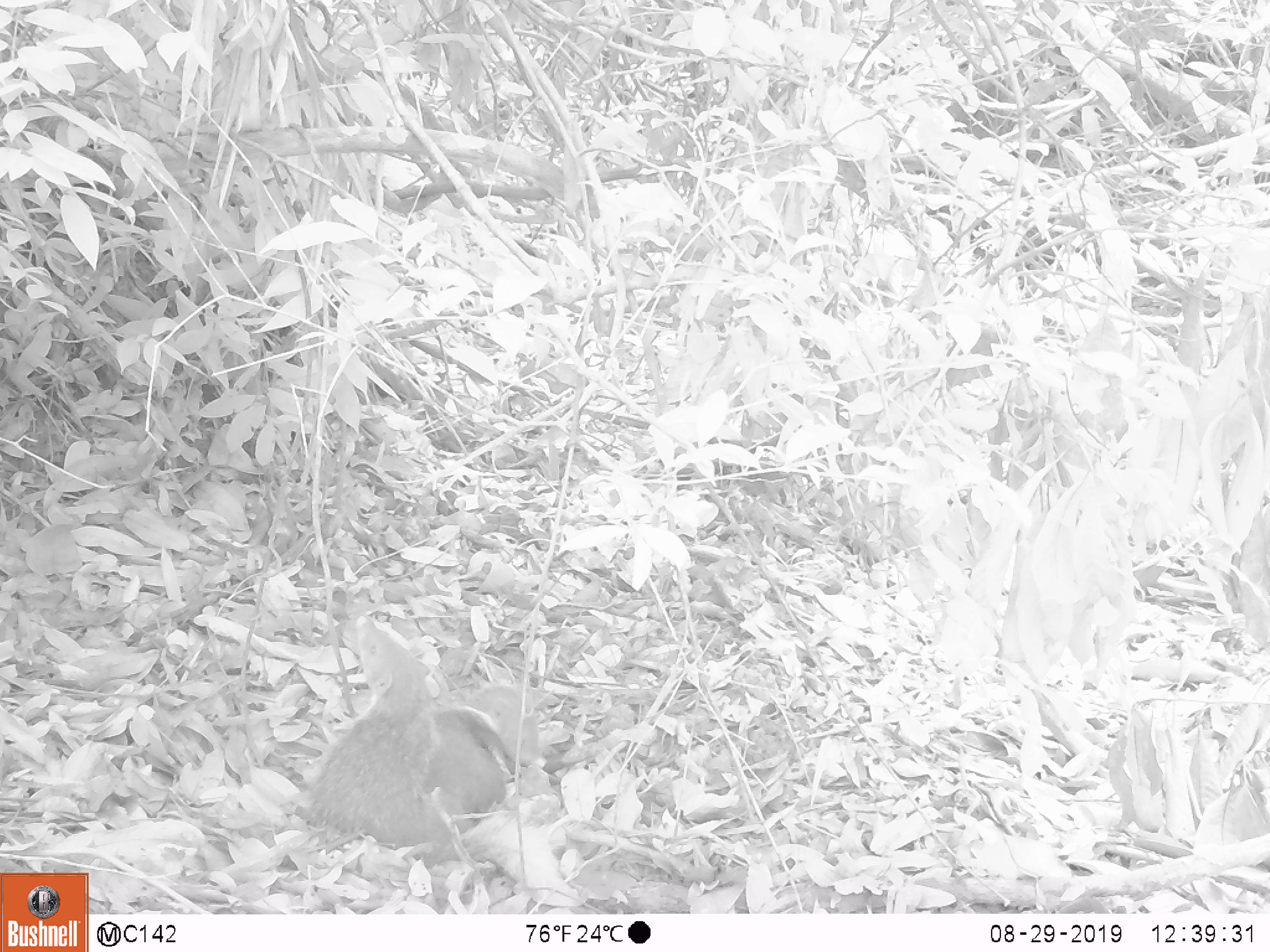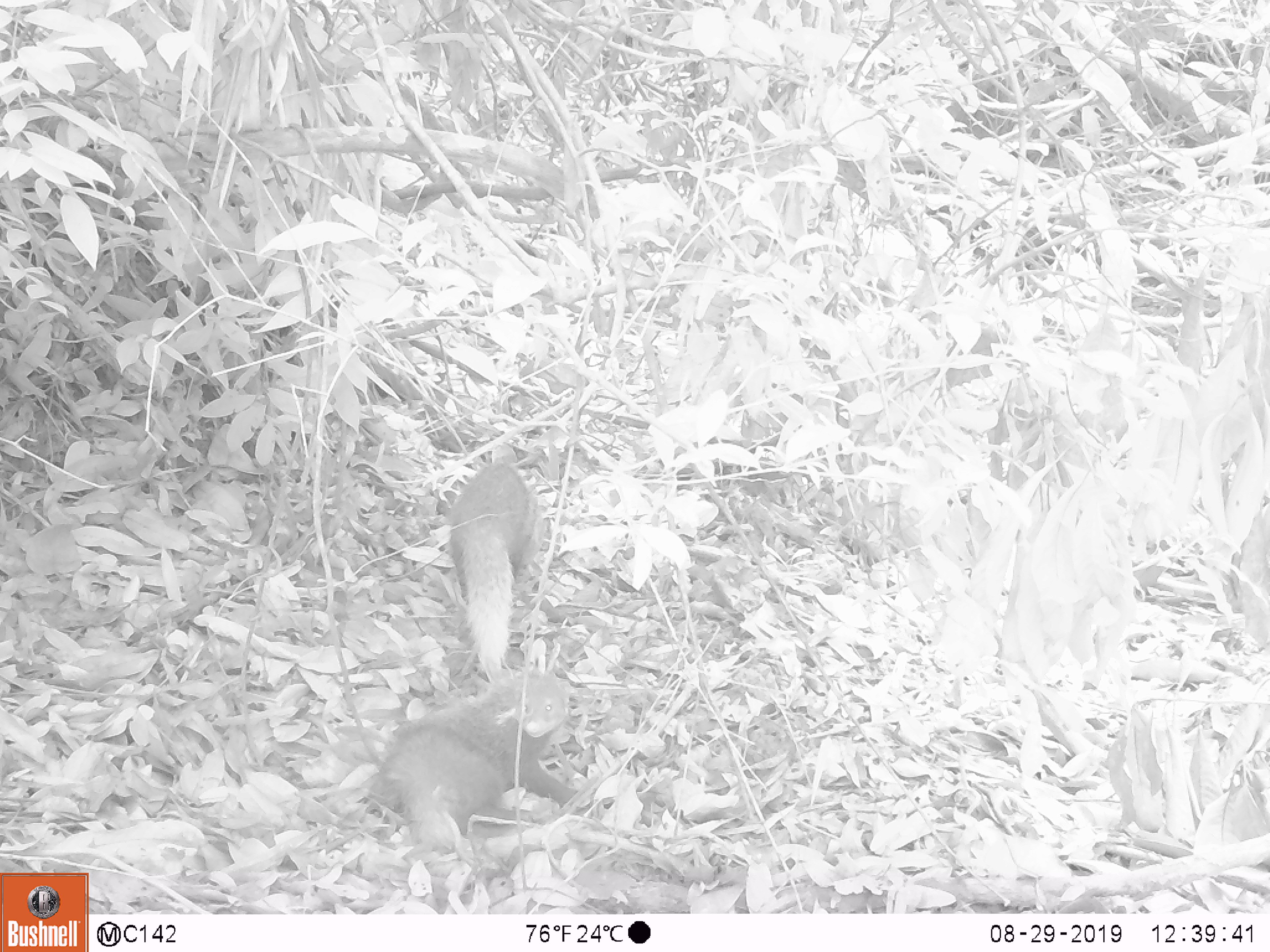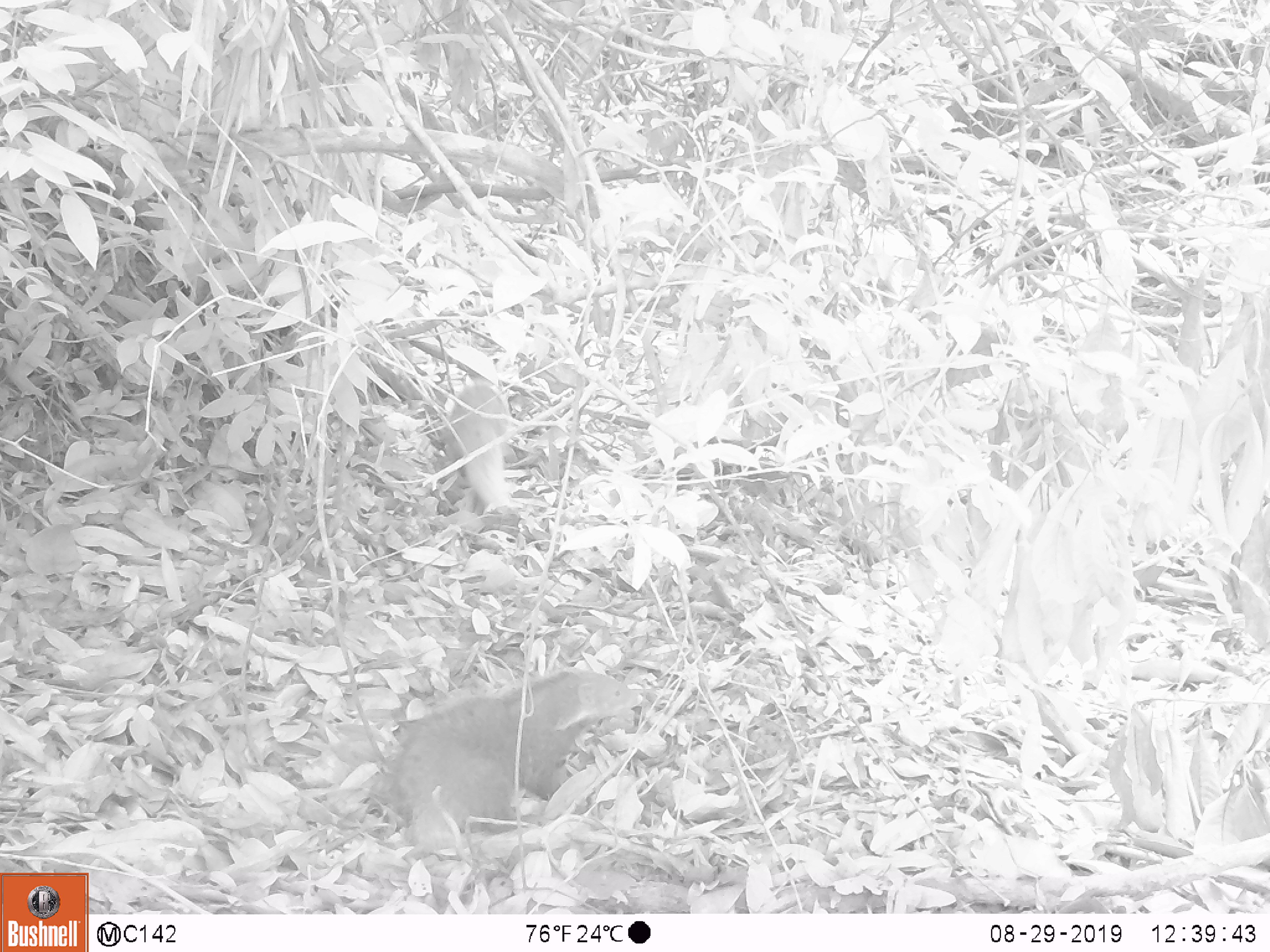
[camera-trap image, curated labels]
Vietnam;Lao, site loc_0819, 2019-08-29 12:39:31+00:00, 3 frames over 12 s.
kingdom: Animalia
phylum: Chordata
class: Mammalia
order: Carnivora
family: Herpestidae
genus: Urva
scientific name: Urva urva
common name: crab-eating mongoose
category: crab eating mongoose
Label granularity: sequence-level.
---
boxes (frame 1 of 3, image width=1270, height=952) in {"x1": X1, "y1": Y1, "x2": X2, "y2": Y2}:
crab eating mongoose: {"x1": 308, "y1": 614, "x2": 522, "y2": 853}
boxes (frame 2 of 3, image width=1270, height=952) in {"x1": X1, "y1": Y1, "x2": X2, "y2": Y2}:
crab eating mongoose: {"x1": 374, "y1": 668, "x2": 582, "y2": 856}; {"x1": 446, "y1": 463, "x2": 546, "y2": 681}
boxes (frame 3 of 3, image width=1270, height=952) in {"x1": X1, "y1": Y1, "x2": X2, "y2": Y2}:
crab eating mongoose: {"x1": 386, "y1": 670, "x2": 643, "y2": 879}; {"x1": 435, "y1": 381, "x2": 511, "y2": 516}